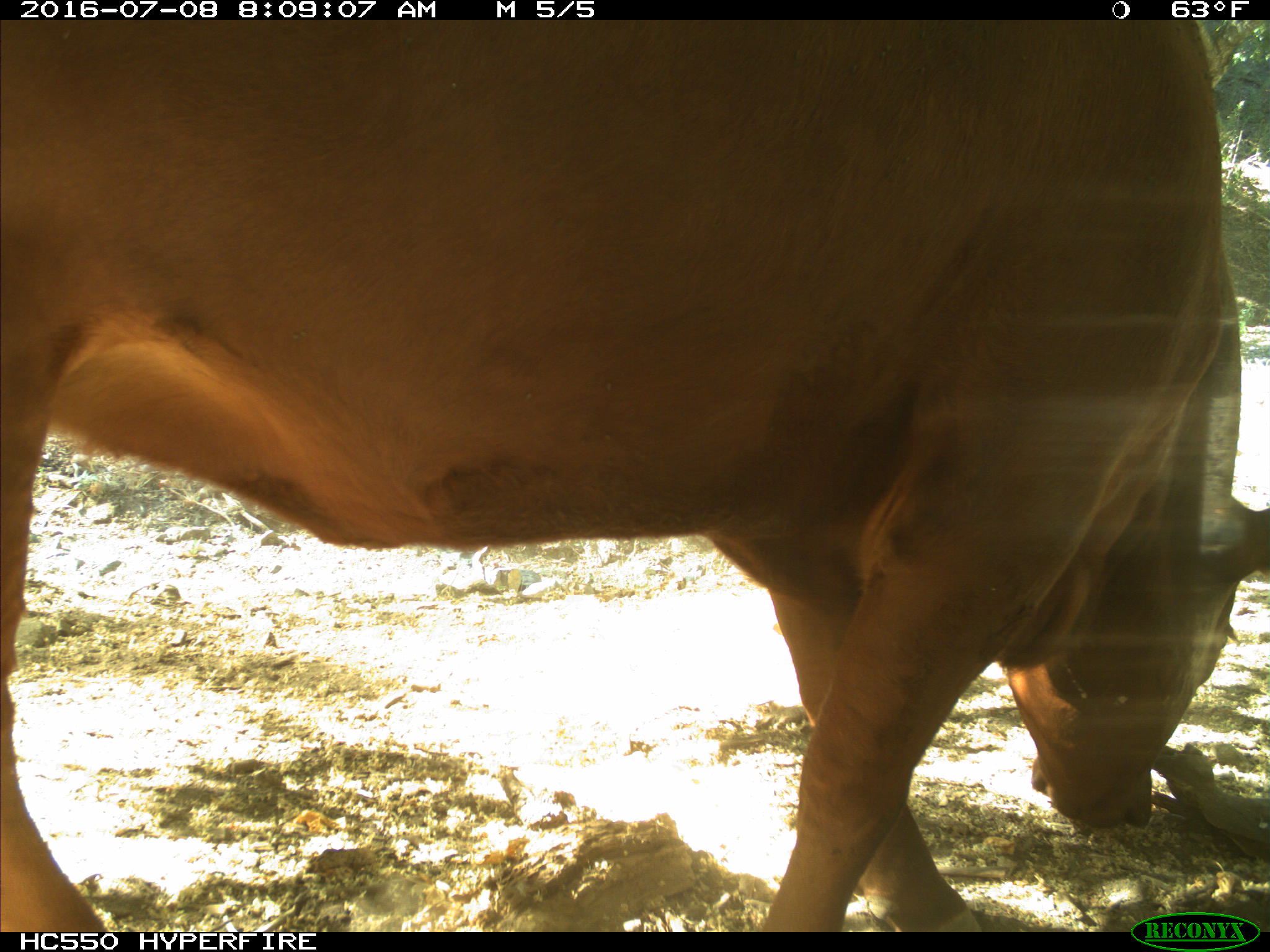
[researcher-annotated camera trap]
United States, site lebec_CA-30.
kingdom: Animalia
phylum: Chordata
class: Mammalia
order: Artiodactyla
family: Bovidae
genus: Bos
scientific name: Bos taurus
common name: domestic cow